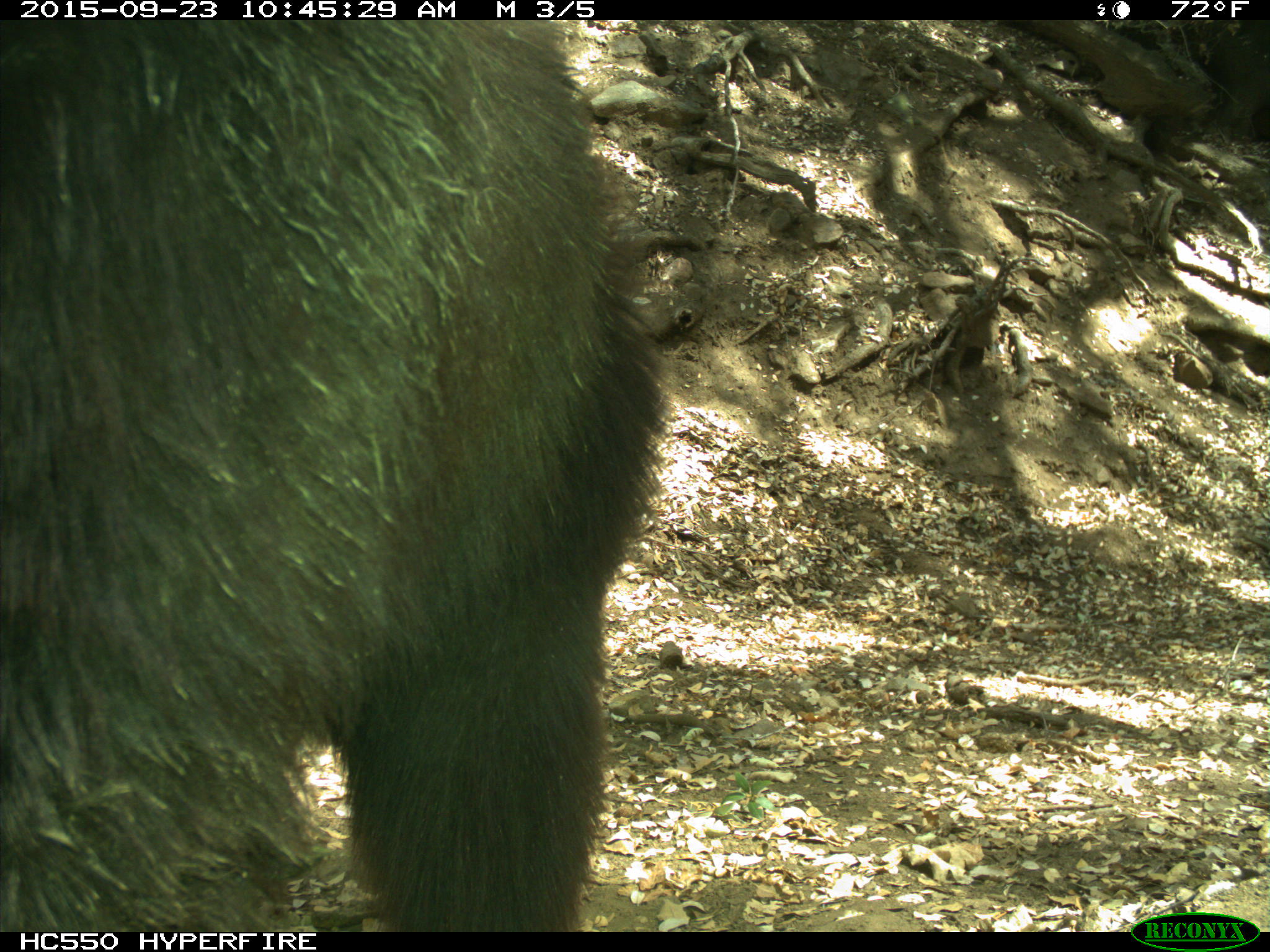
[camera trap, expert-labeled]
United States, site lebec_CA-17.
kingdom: Animalia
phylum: Chordata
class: Mammalia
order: Carnivora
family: Ursidae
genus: Ursus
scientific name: Ursus americanus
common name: american black bear